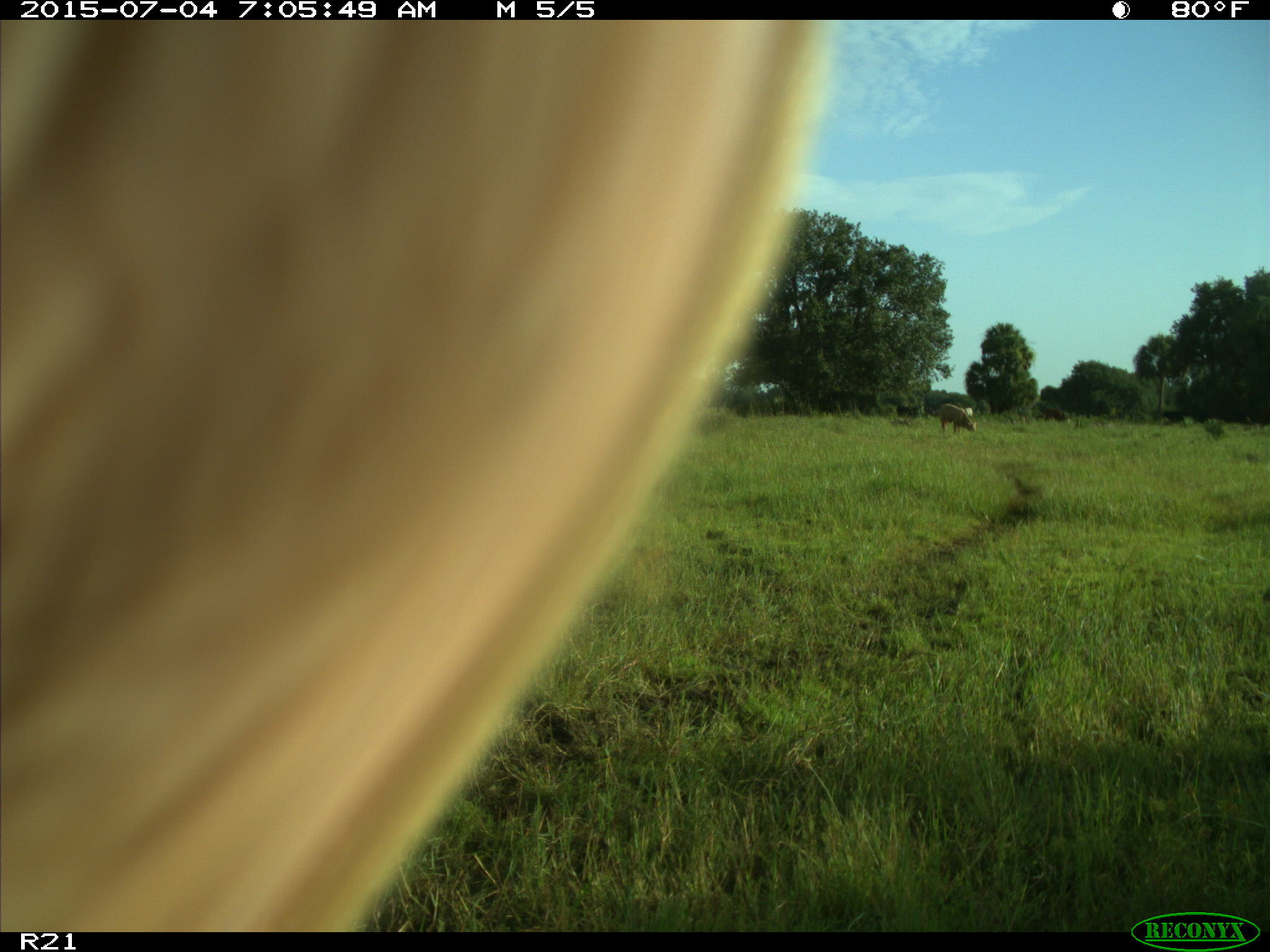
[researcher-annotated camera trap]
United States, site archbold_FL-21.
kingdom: Animalia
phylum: Chordata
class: Mammalia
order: Artiodactyla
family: Bovidae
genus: Bos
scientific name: Bos taurus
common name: domestic cow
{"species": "Bos taurus (domestic cow)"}